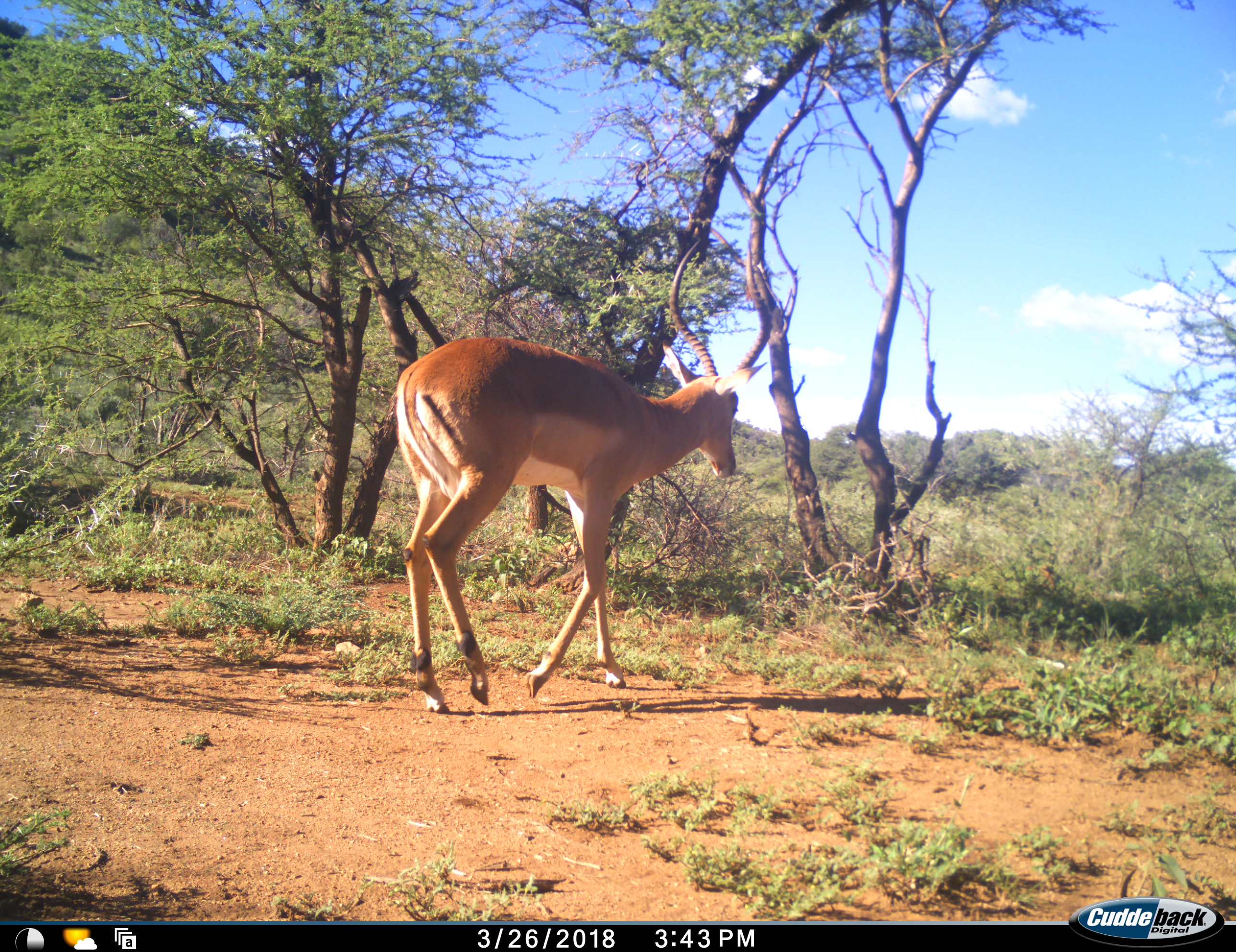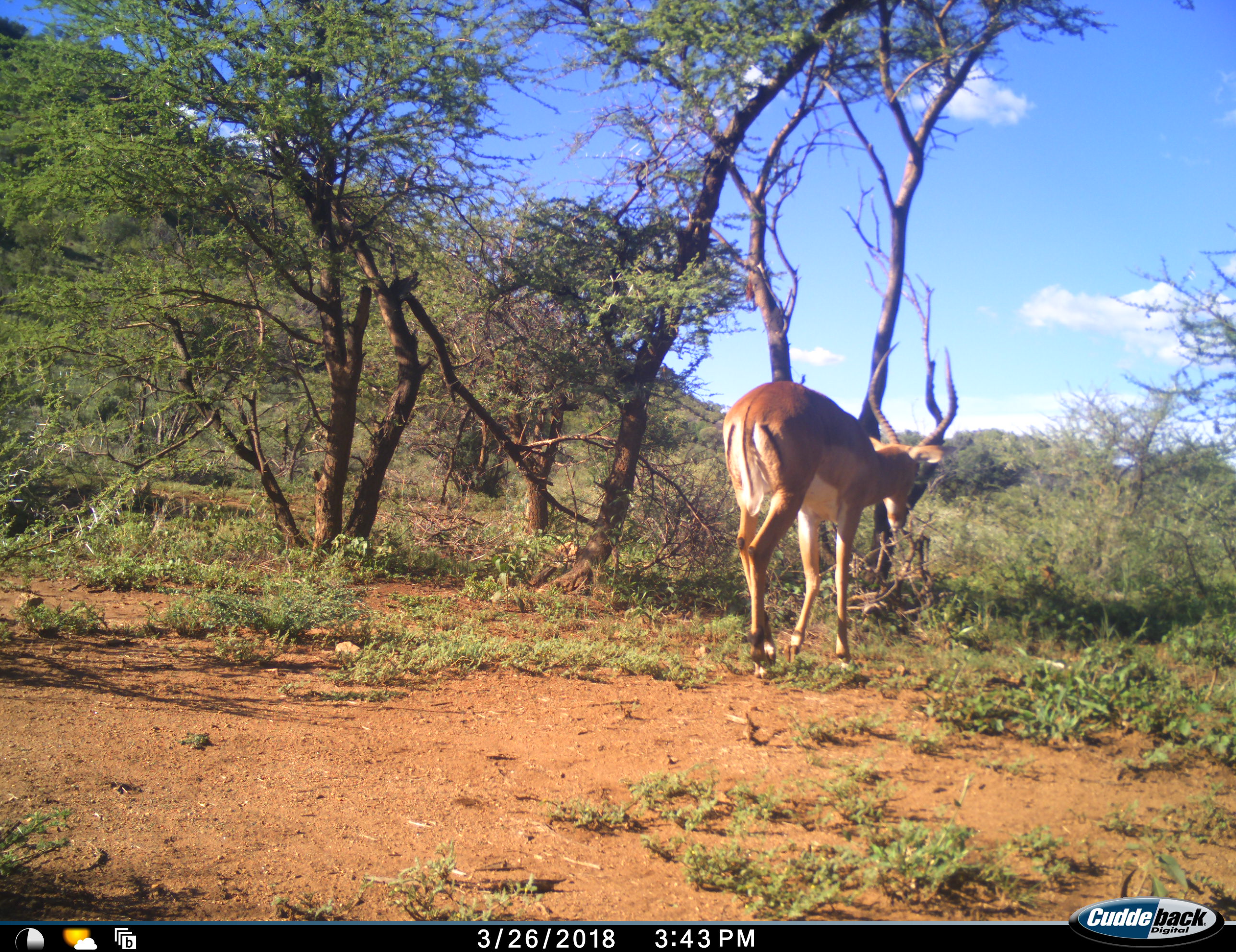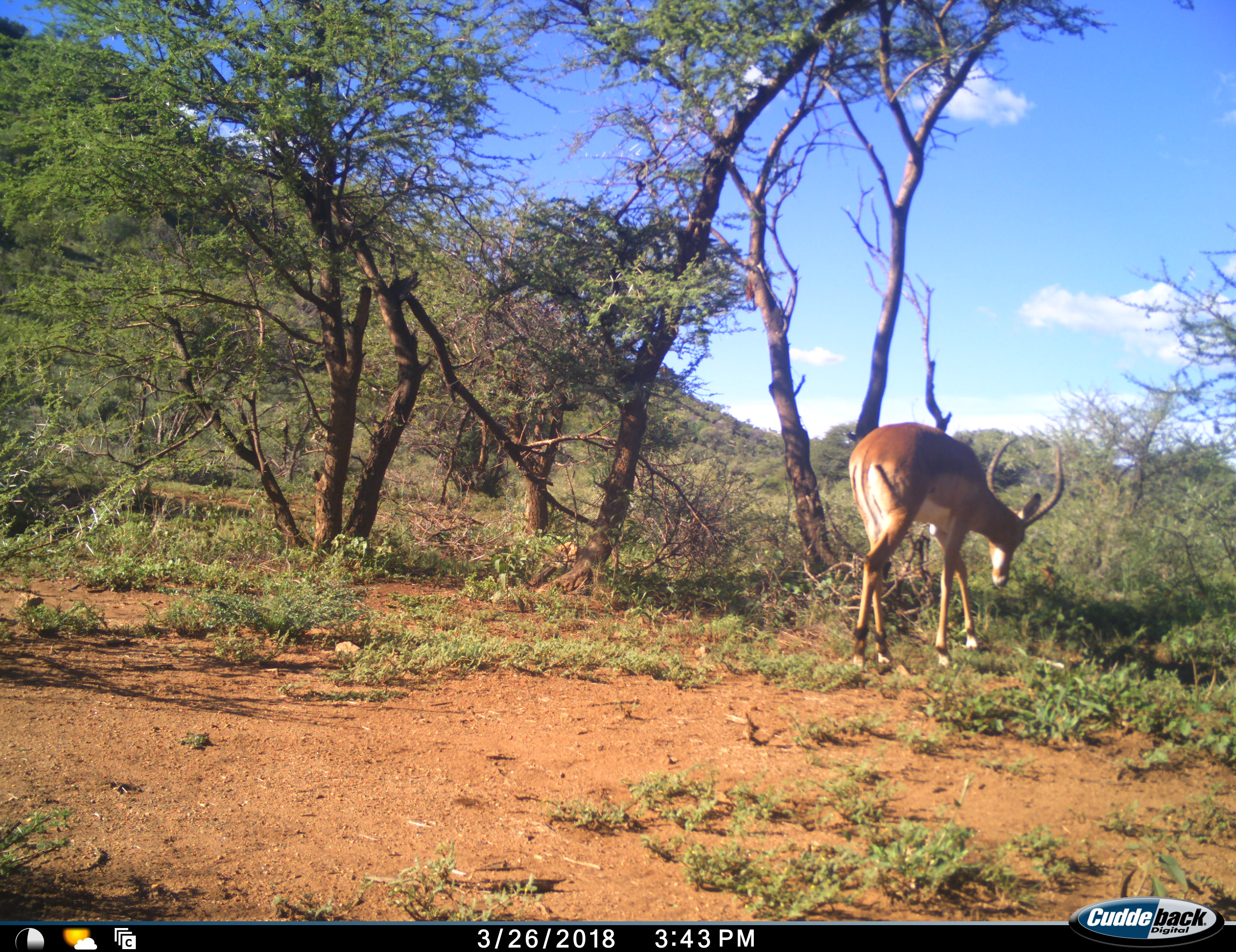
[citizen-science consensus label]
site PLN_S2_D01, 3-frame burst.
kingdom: Animalia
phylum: Chordata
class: Mammalia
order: Artiodactyla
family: Bovidae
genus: Aepyceros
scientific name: Aepyceros melampus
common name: impala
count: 1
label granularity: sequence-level